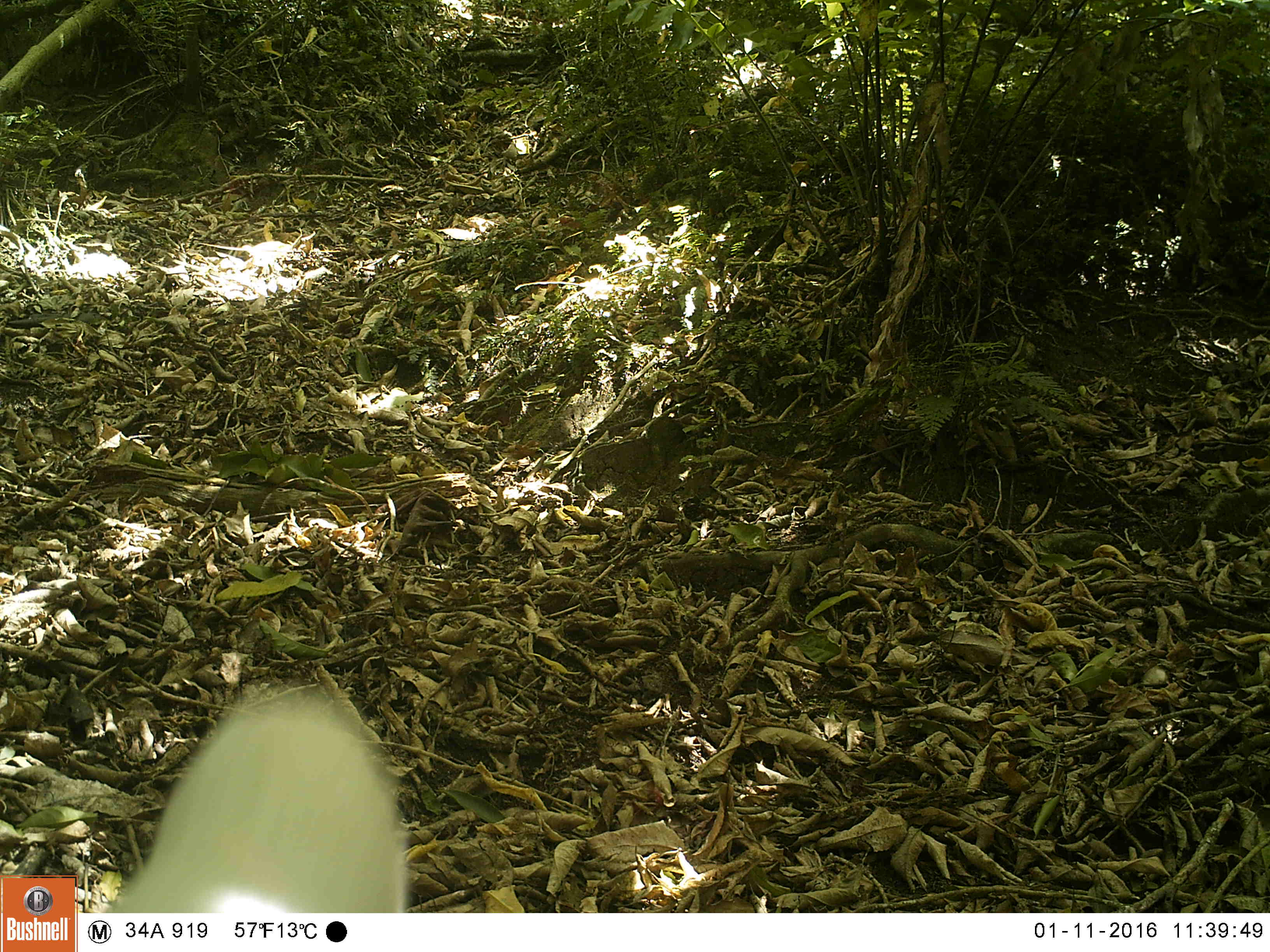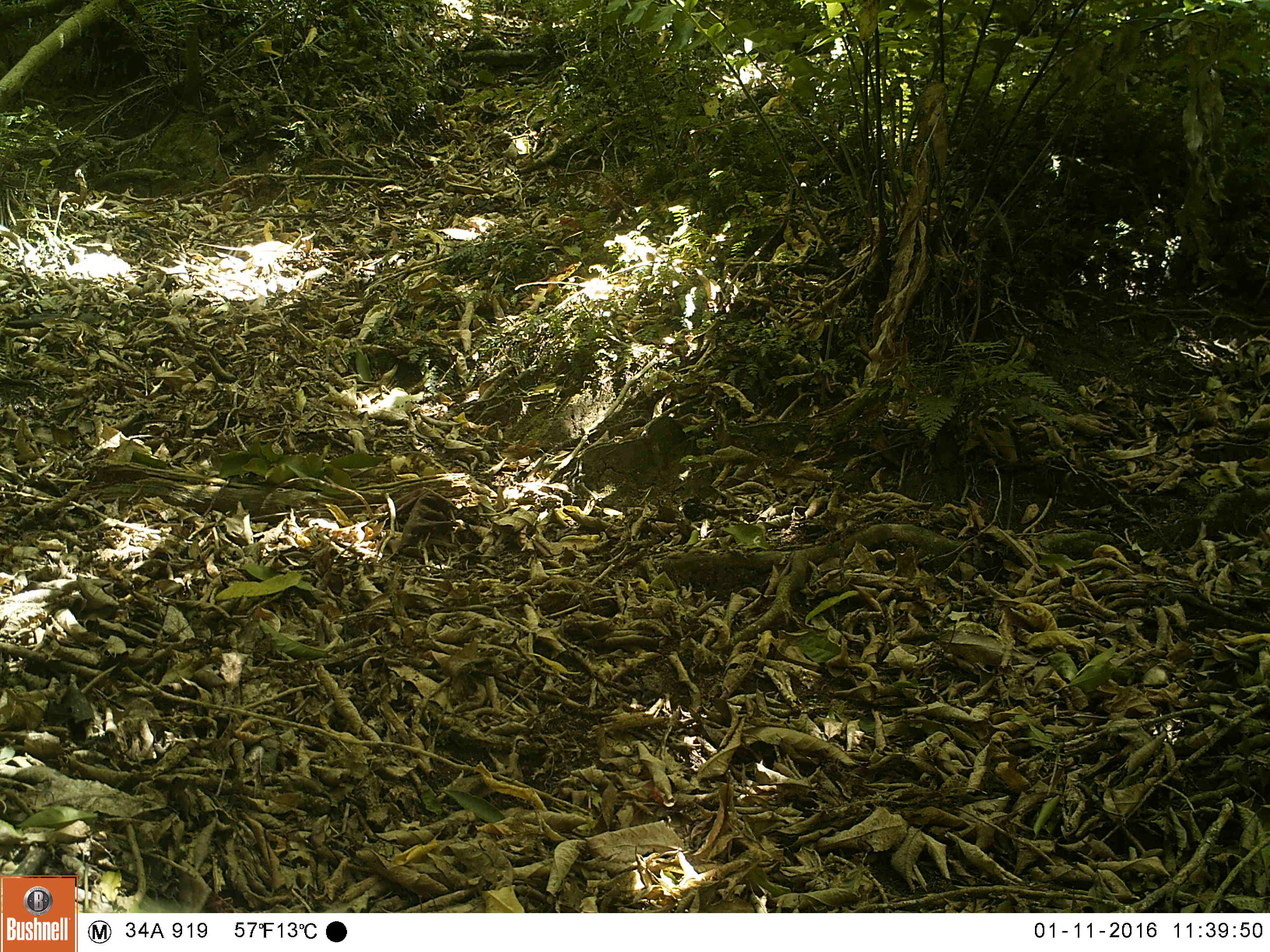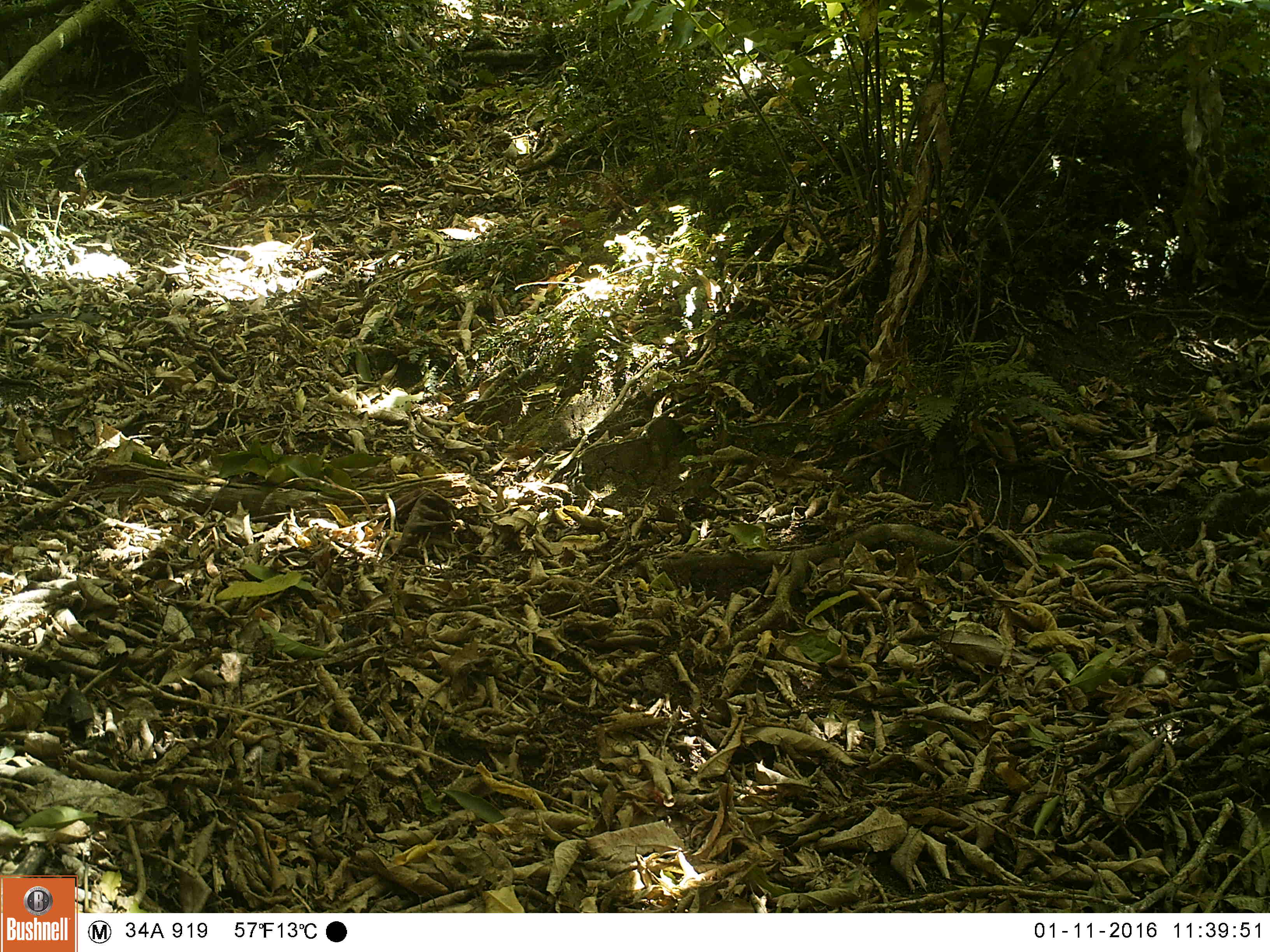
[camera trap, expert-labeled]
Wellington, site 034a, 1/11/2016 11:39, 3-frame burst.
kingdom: Animalia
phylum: Chordata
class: Mammalia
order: Carnivora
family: Felidae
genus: Felis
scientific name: Felis catus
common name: cat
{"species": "cat (Felis catus)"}